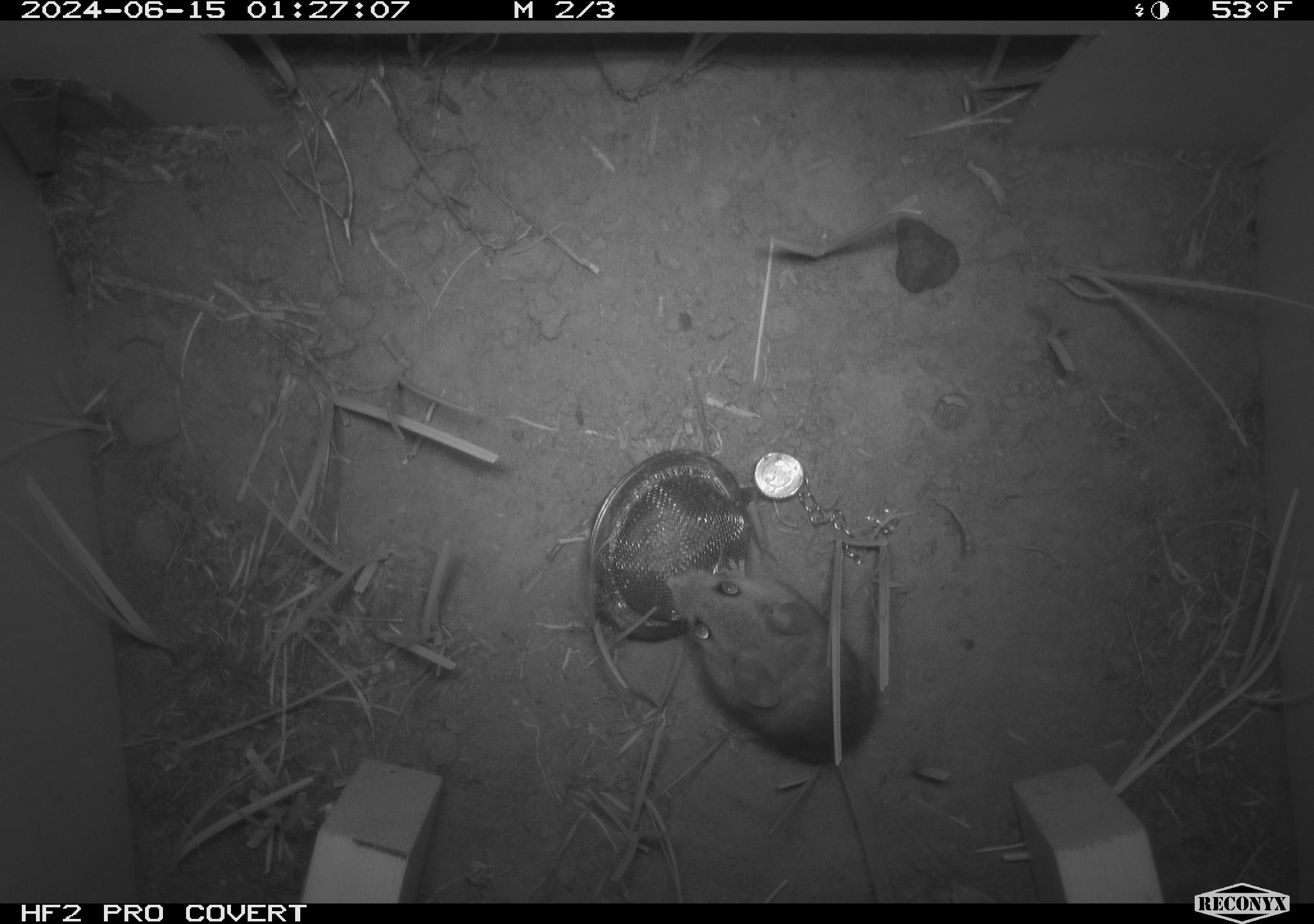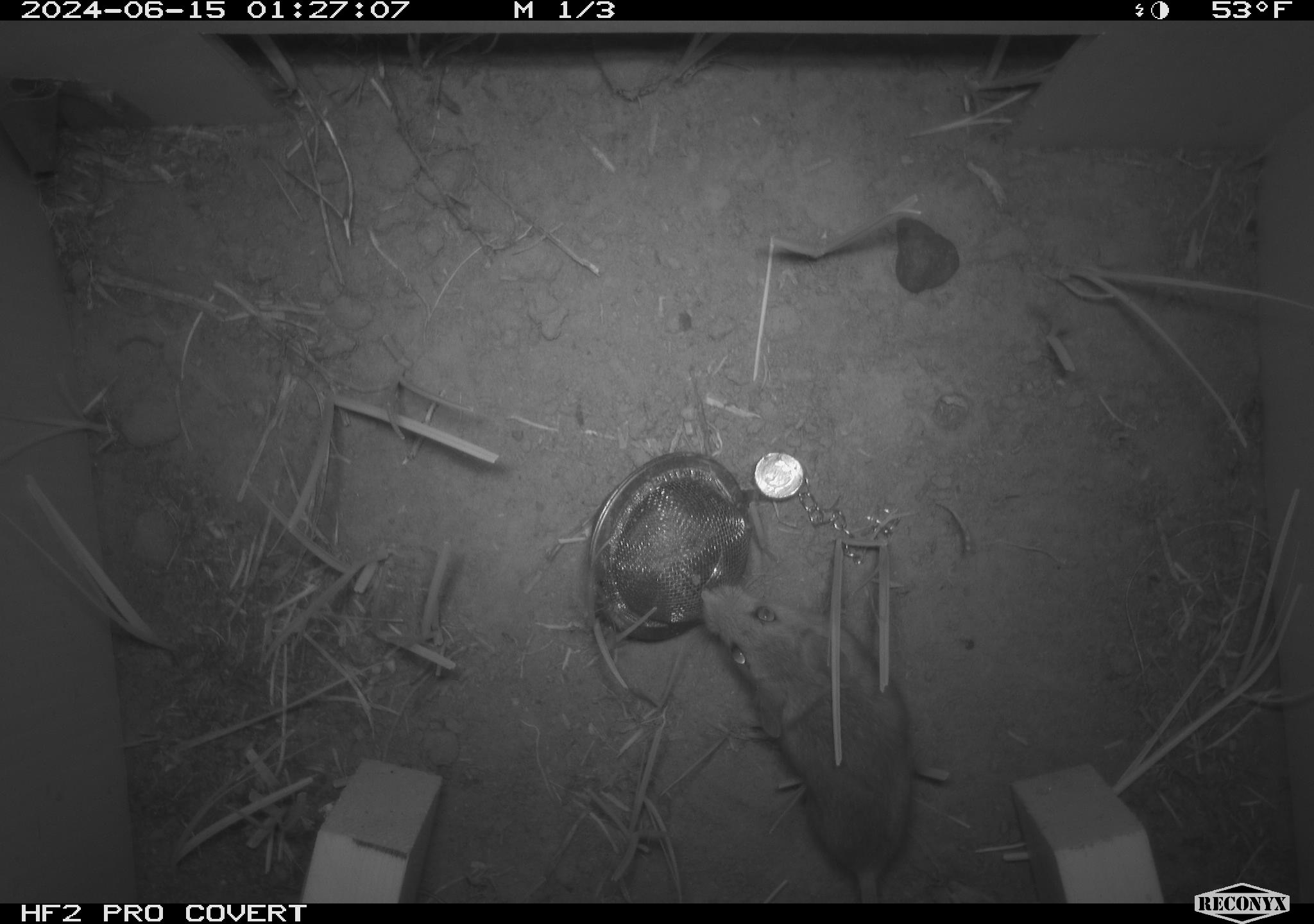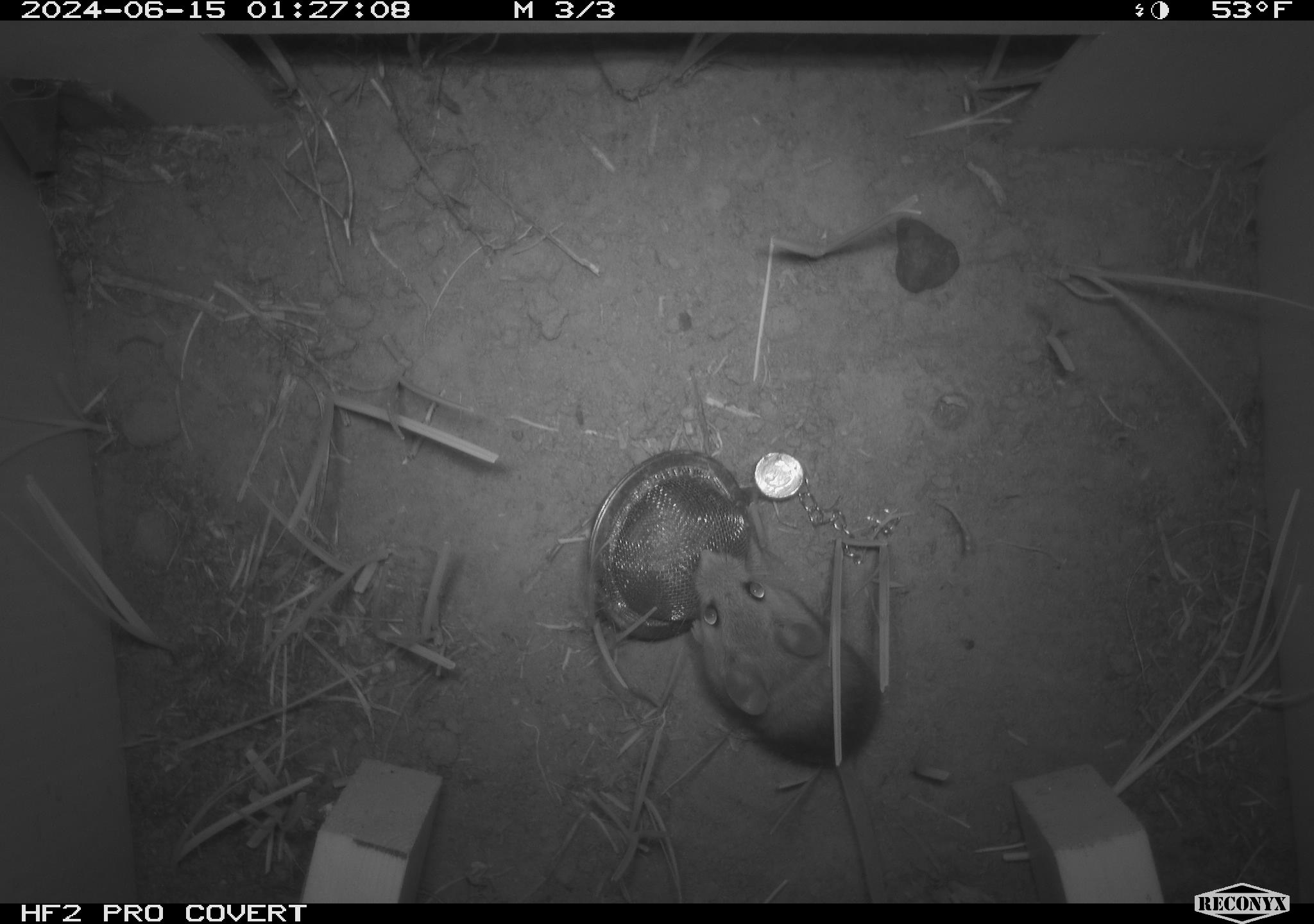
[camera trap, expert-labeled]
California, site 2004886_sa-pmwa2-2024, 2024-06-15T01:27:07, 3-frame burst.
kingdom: Animalia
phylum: Chordata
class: Mammalia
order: Rodentia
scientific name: Rodentia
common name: mouse species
Mouse species (Rodentia).